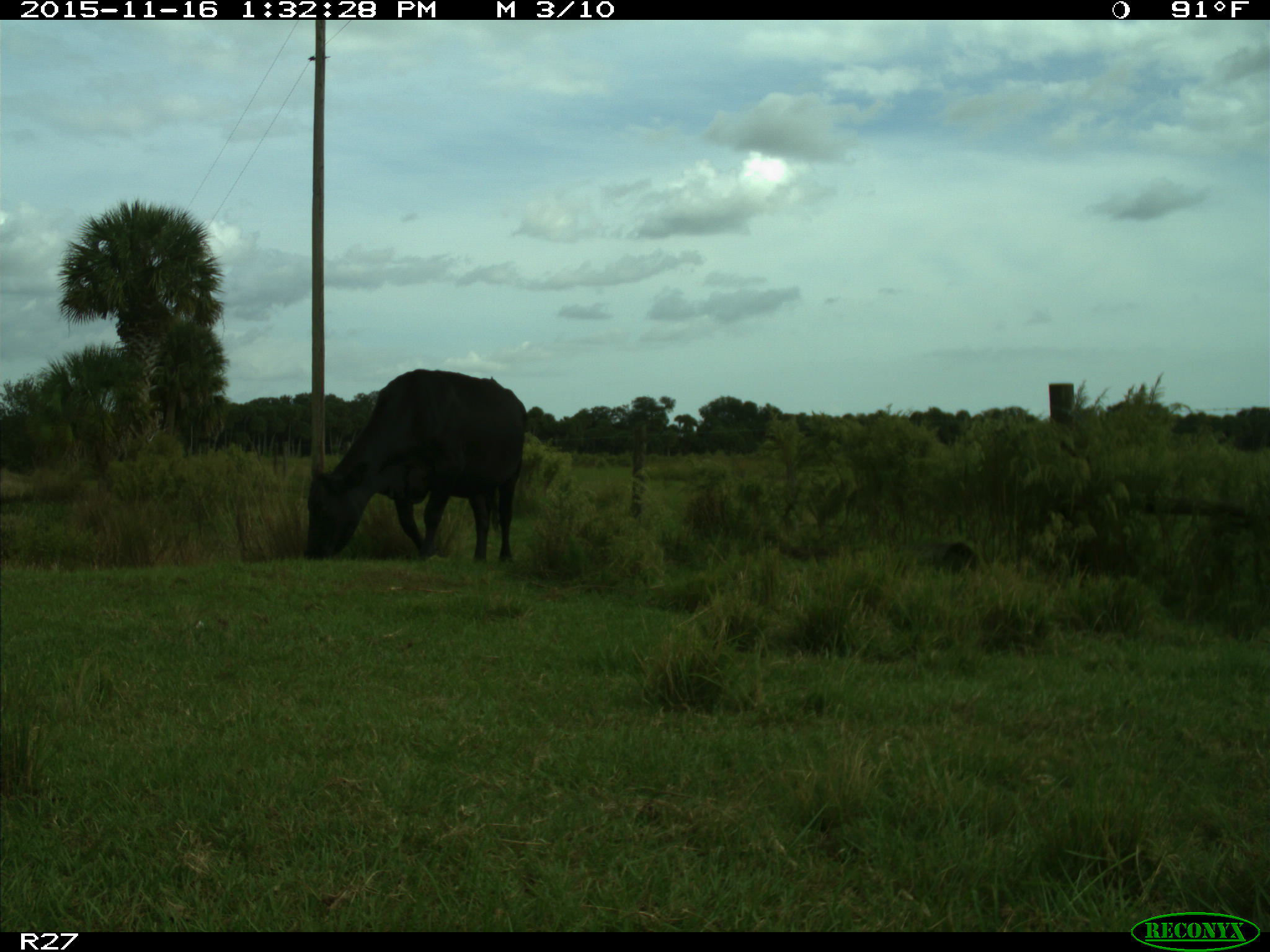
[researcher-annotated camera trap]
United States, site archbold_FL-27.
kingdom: Animalia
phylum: Chordata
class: Mammalia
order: Artiodactyla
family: Bovidae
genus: Bos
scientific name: Bos taurus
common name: domestic cow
Bos taurus (domestic cow).